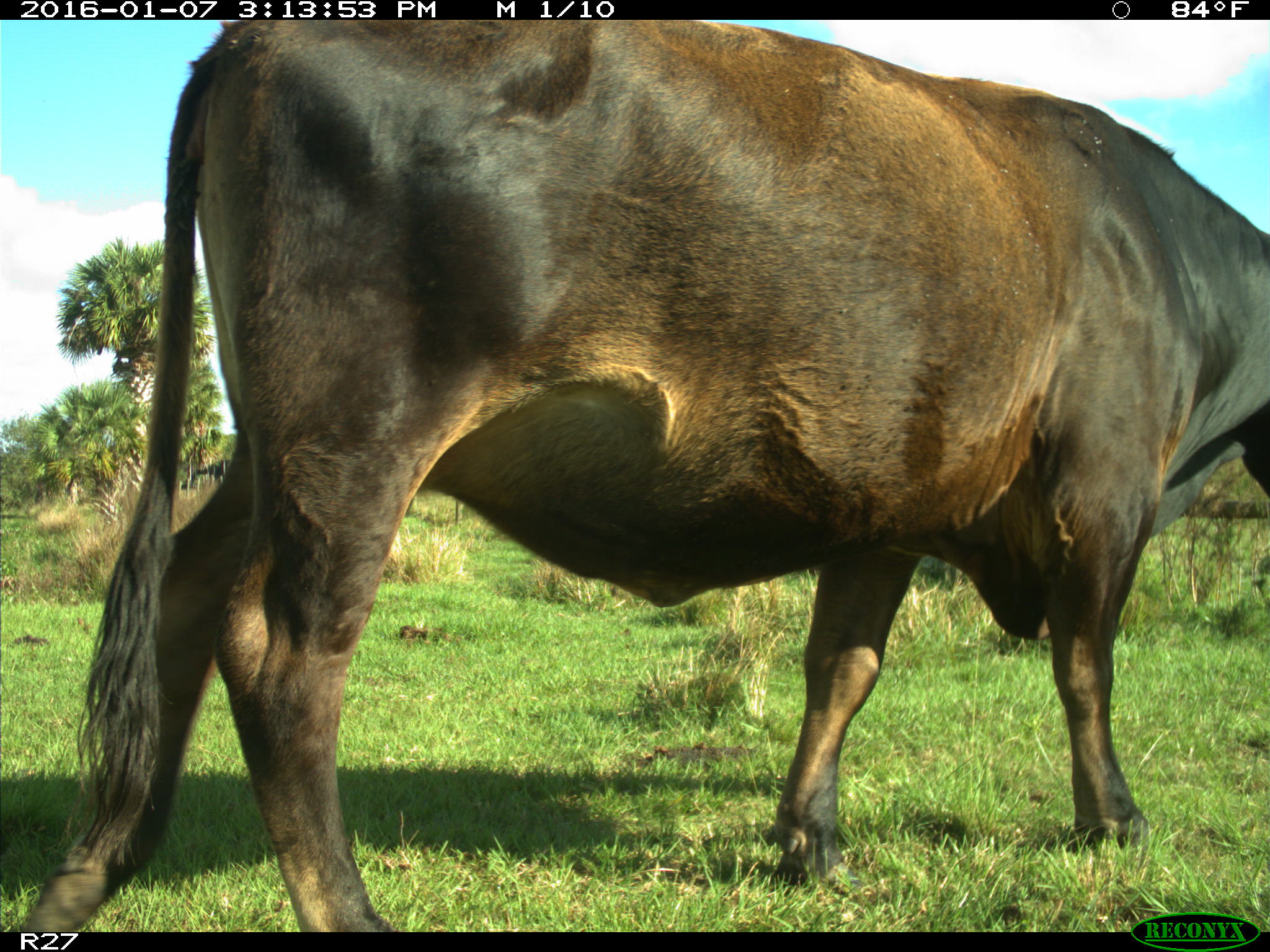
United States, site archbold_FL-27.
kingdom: Animalia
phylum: Chordata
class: Mammalia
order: Artiodactyla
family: Bovidae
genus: Bos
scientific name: Bos taurus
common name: domestic cow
Bos taurus (domestic cow).